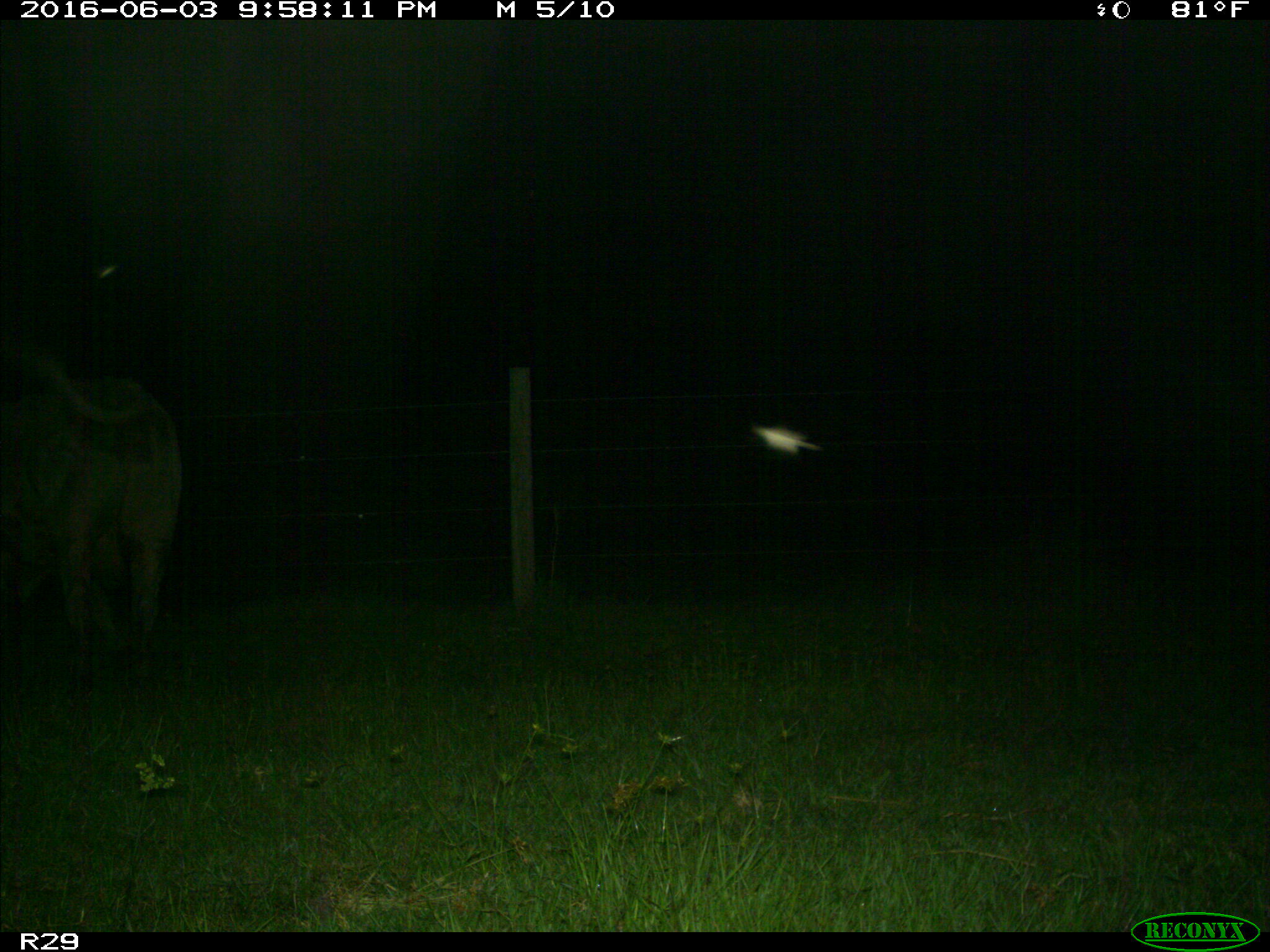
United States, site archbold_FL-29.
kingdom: Animalia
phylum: Chordata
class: Mammalia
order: Artiodactyla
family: Bovidae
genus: Bos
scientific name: Bos taurus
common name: domestic cow